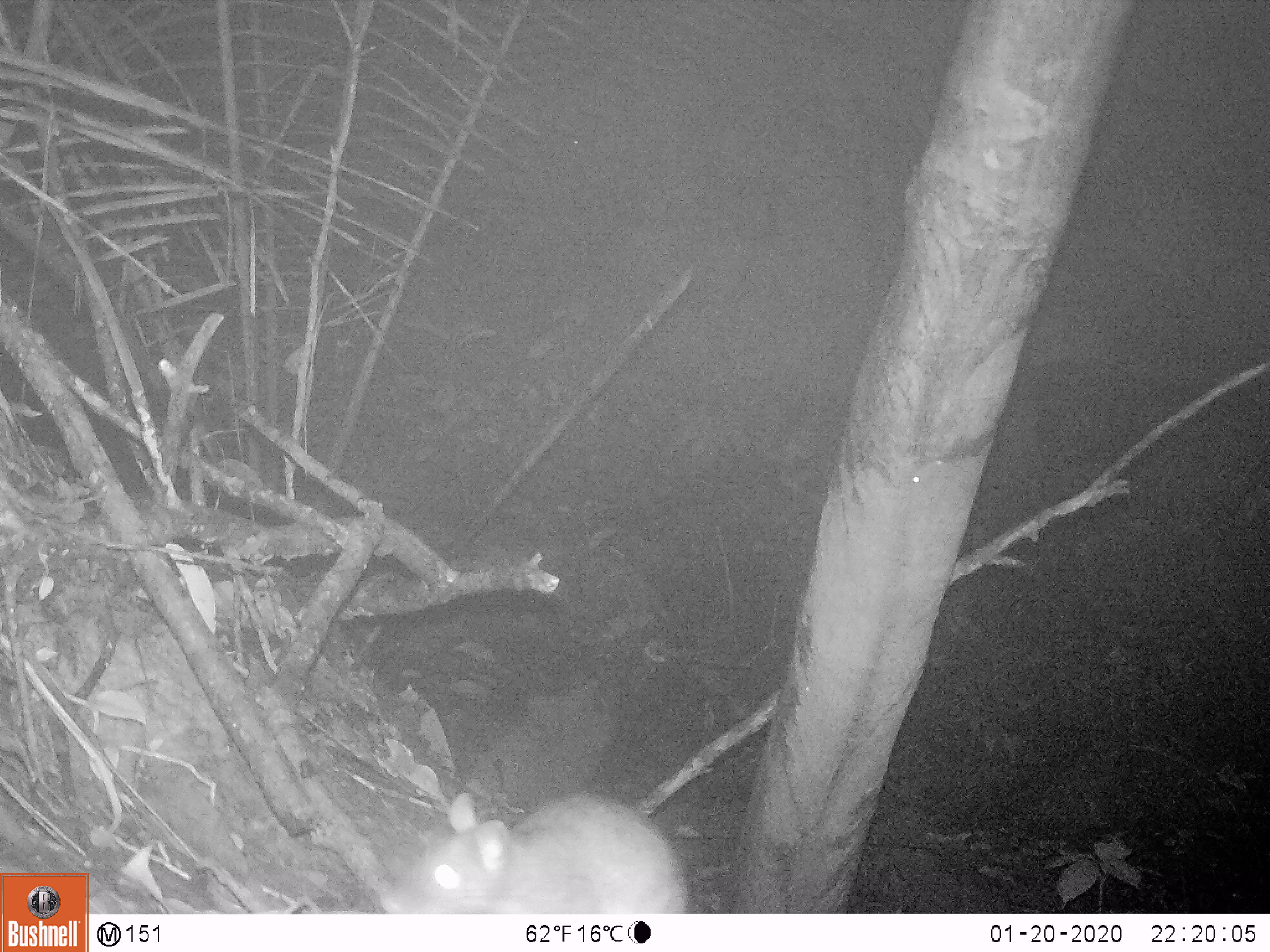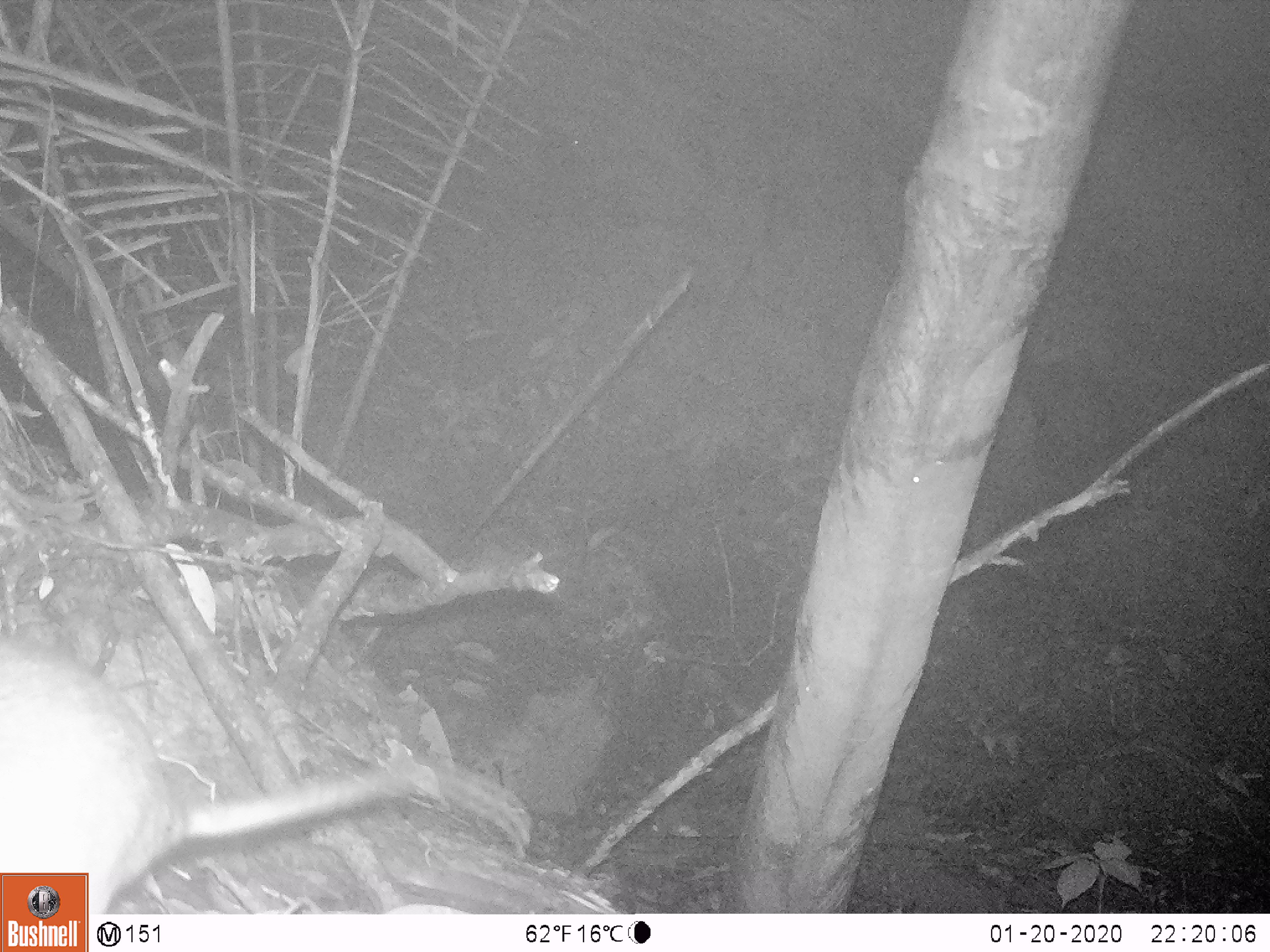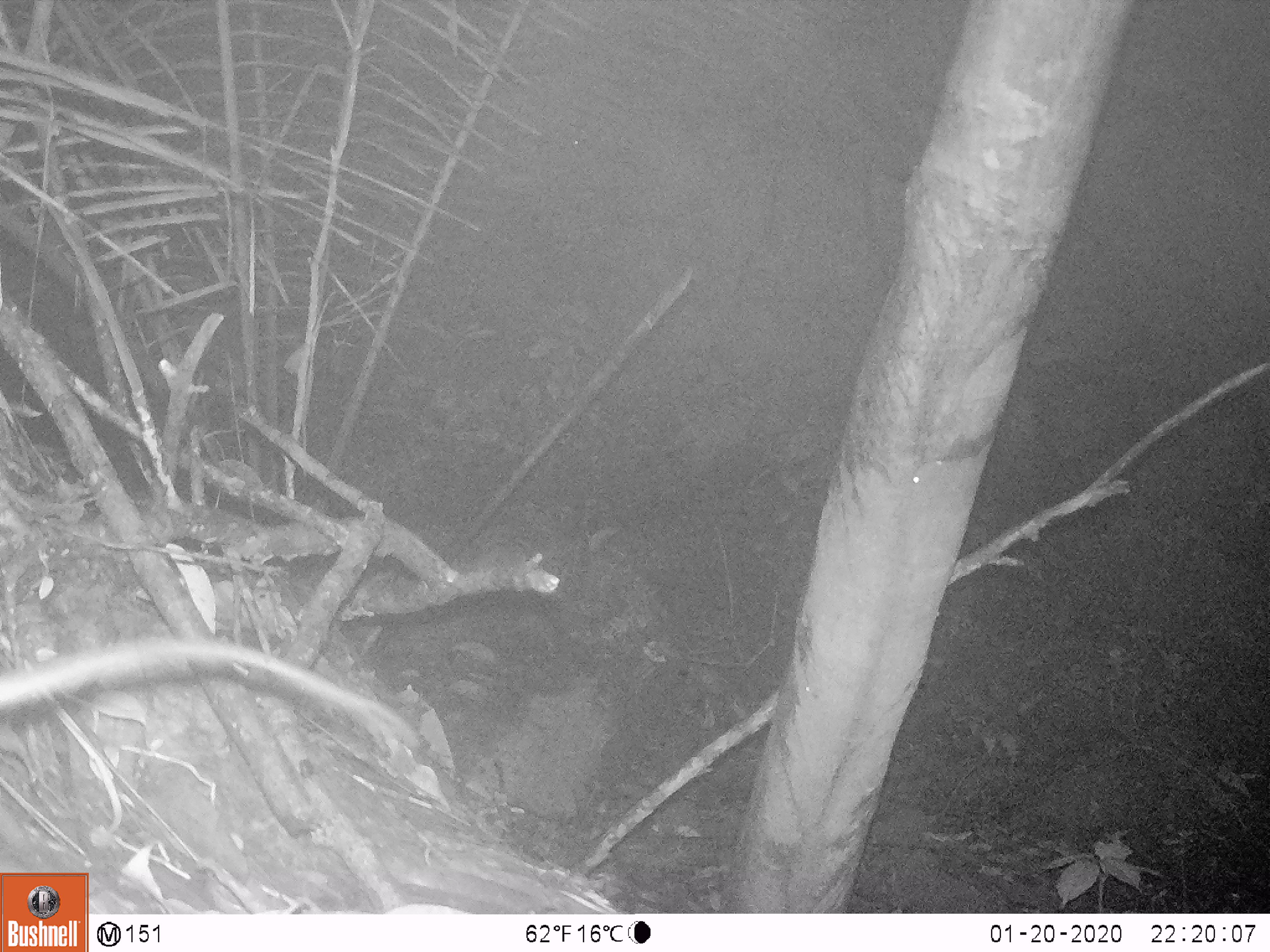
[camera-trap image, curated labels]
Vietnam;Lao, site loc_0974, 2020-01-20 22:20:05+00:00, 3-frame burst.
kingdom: Animalia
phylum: Chordata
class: Mammalia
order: Rodentia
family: Muridae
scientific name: Muridae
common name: old-world mice and rats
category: unidentified murid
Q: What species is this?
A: Unidentified murid (old-world mice and rats) (Muridae).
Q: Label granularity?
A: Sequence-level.